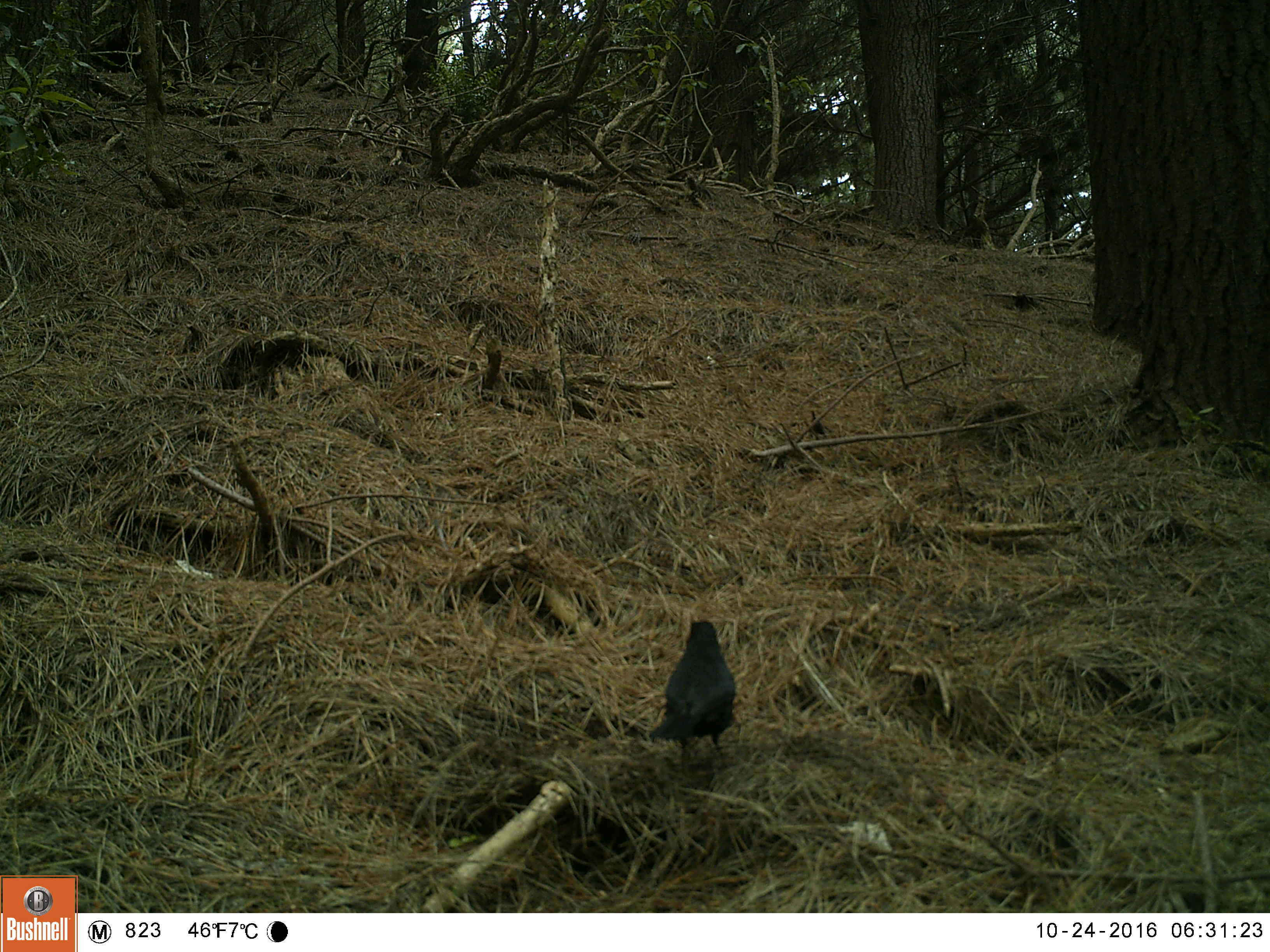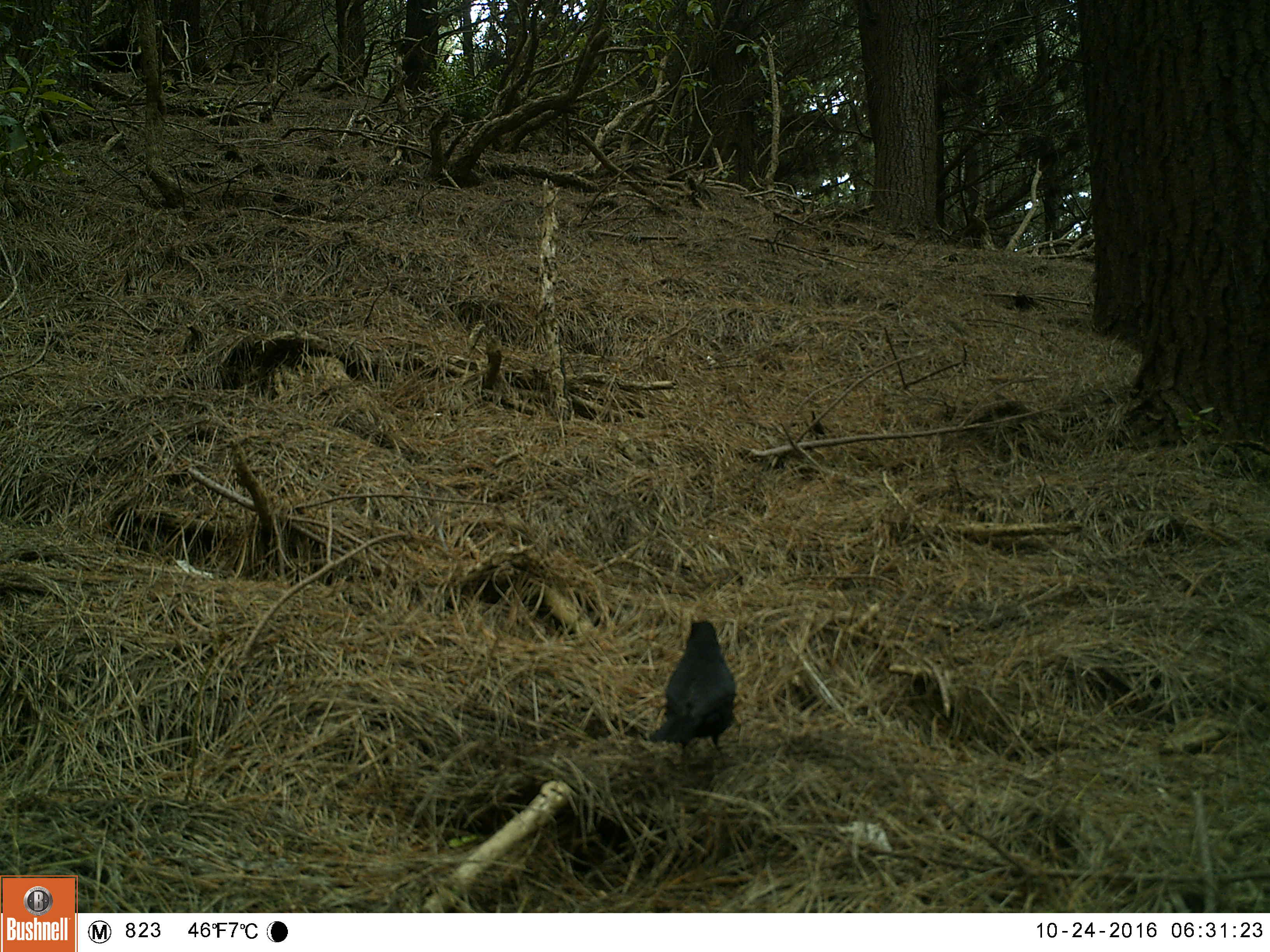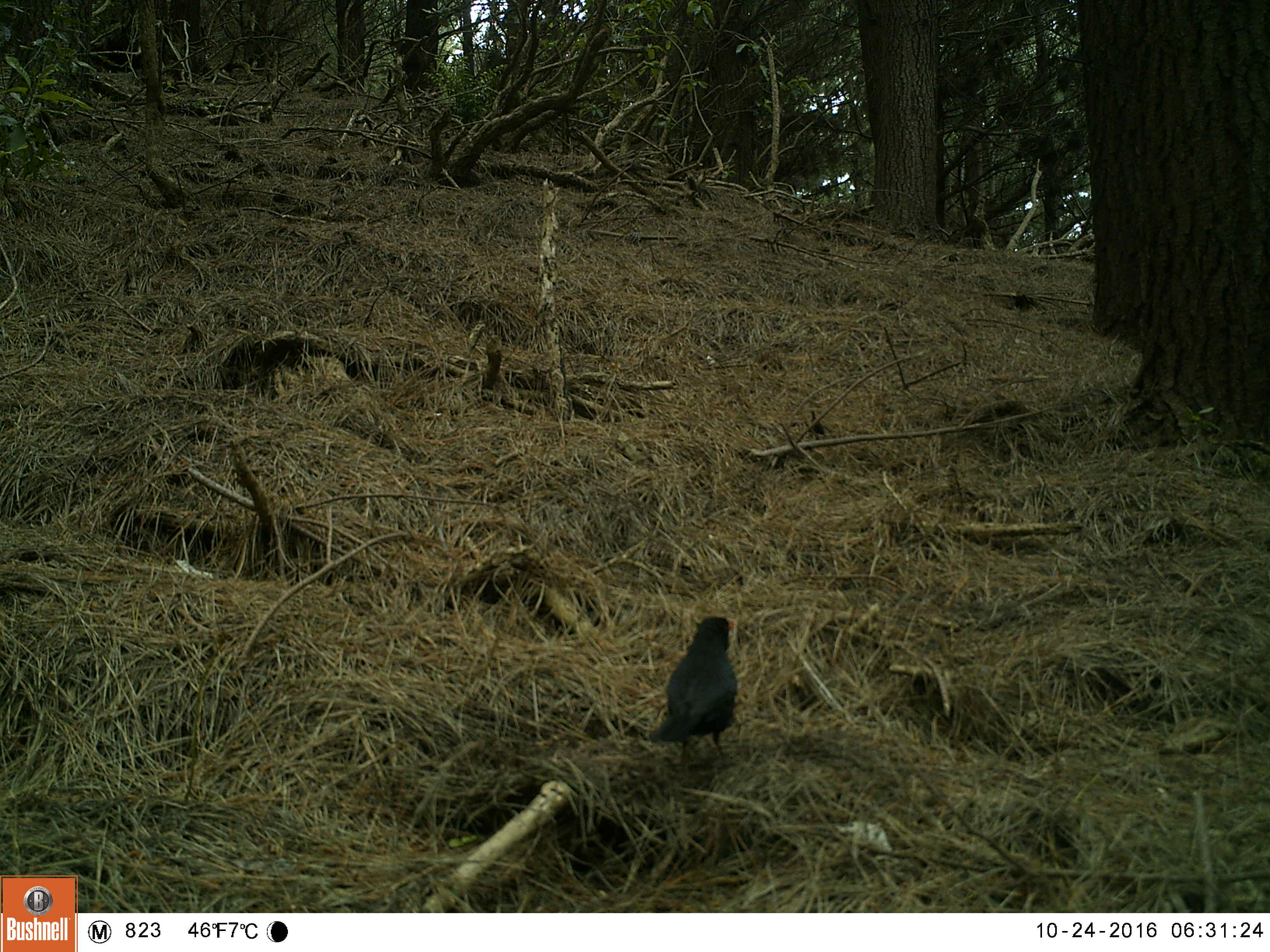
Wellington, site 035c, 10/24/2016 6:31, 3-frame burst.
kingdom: Animalia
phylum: Chordata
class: Aves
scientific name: Aves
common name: bird